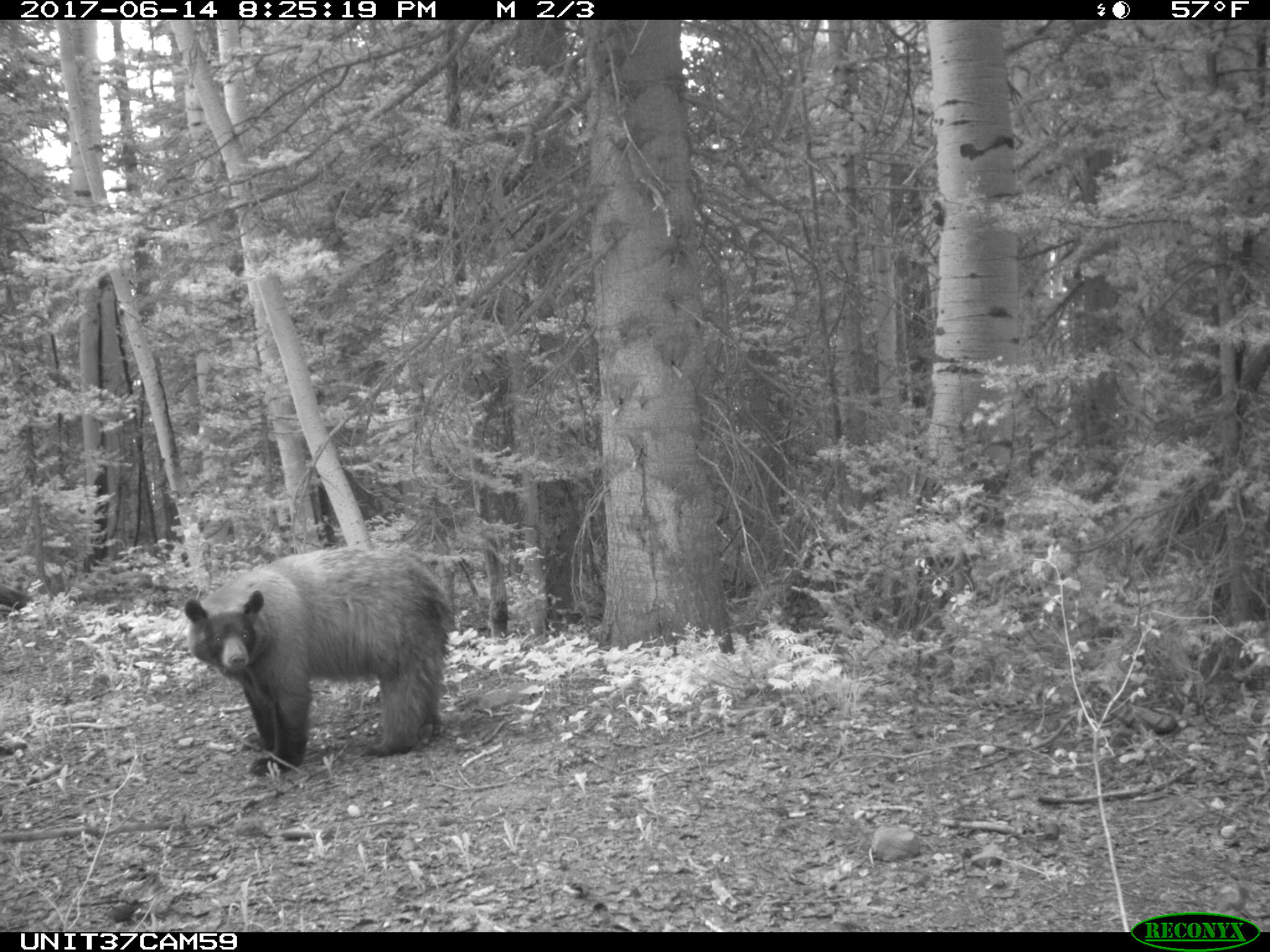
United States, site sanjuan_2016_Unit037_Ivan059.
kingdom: Animalia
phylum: Chordata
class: Mammalia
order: Carnivora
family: Ursidae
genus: Ursus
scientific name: Ursus americanus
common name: american black bear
Ursus americanus (american black bear).